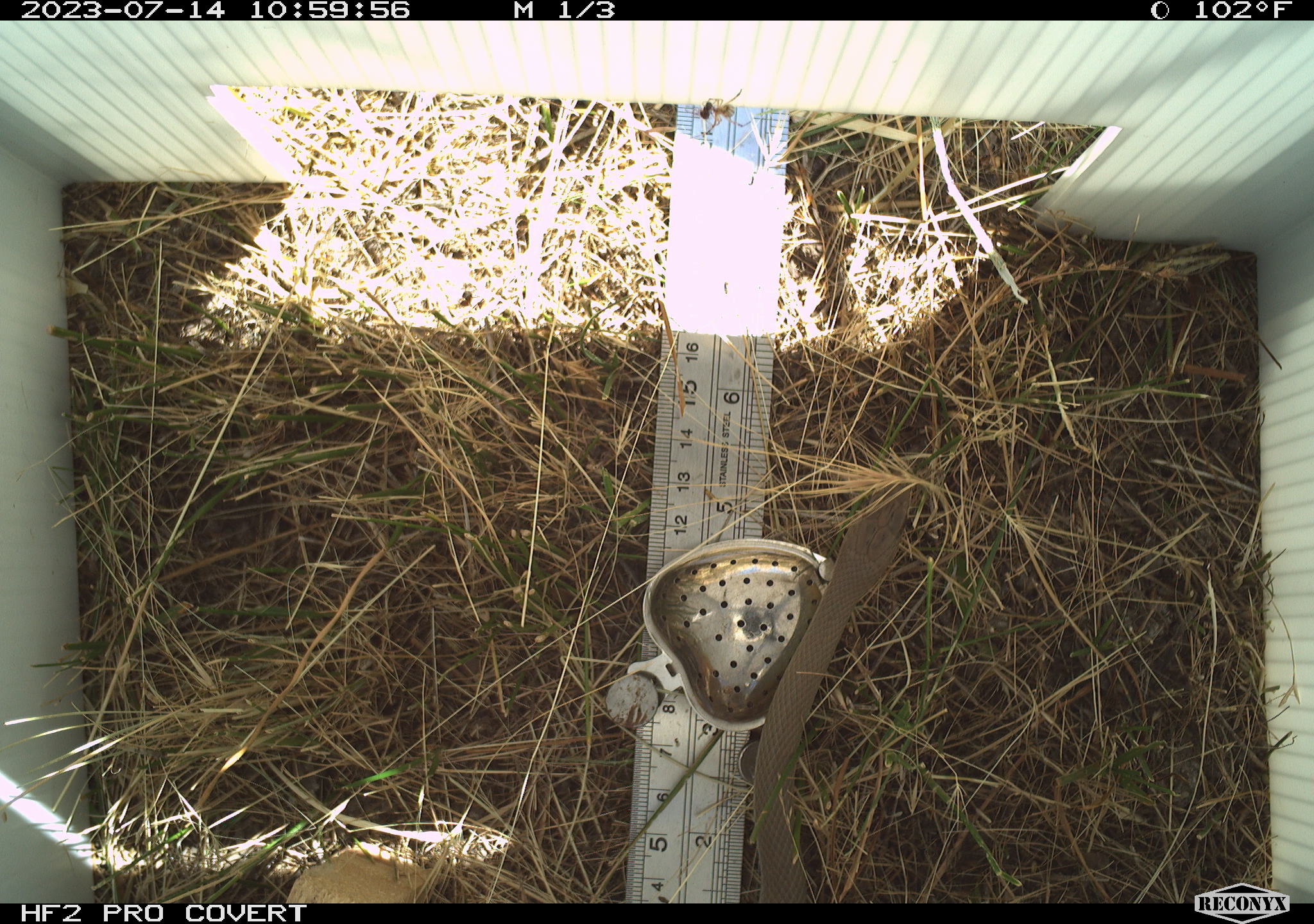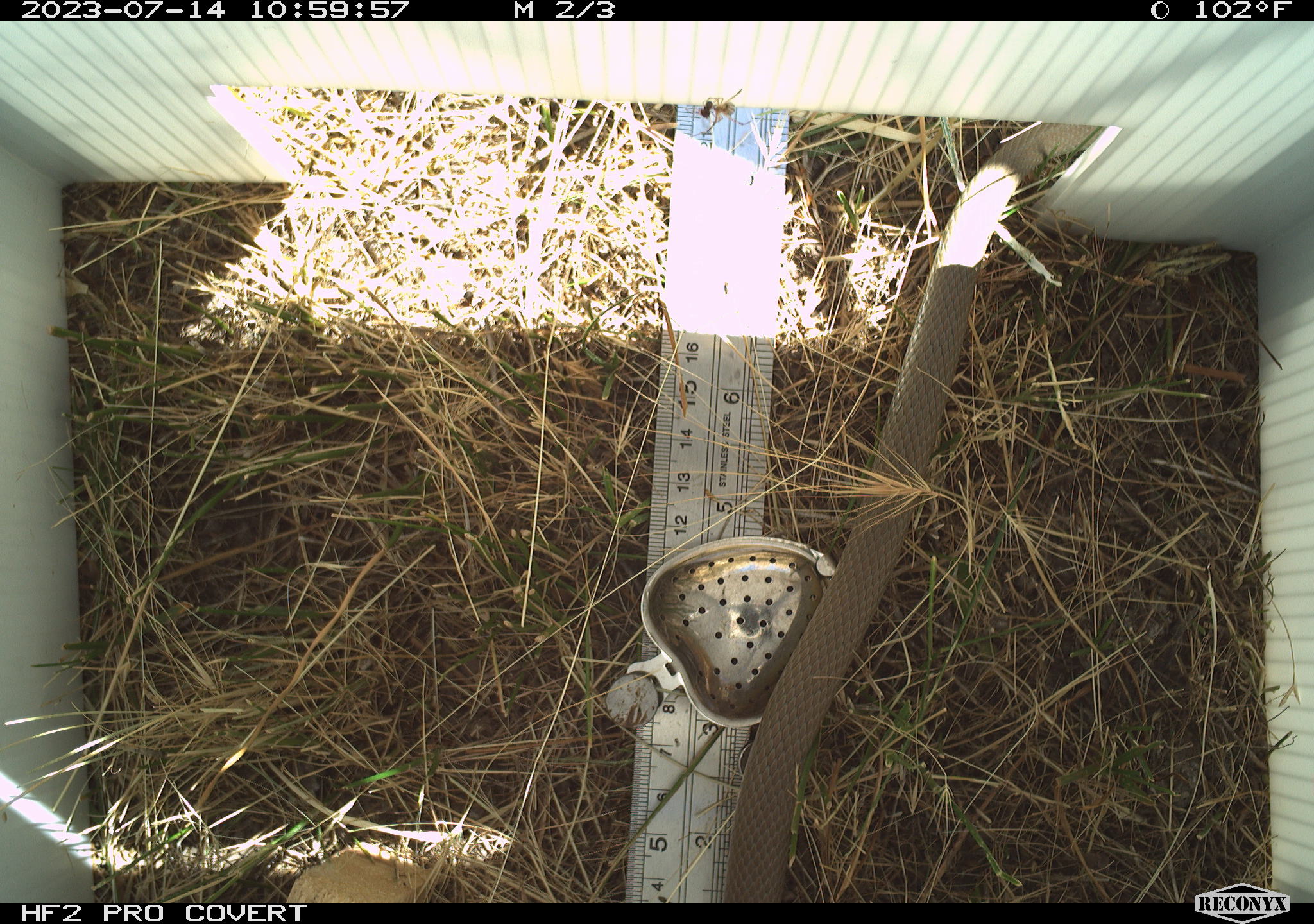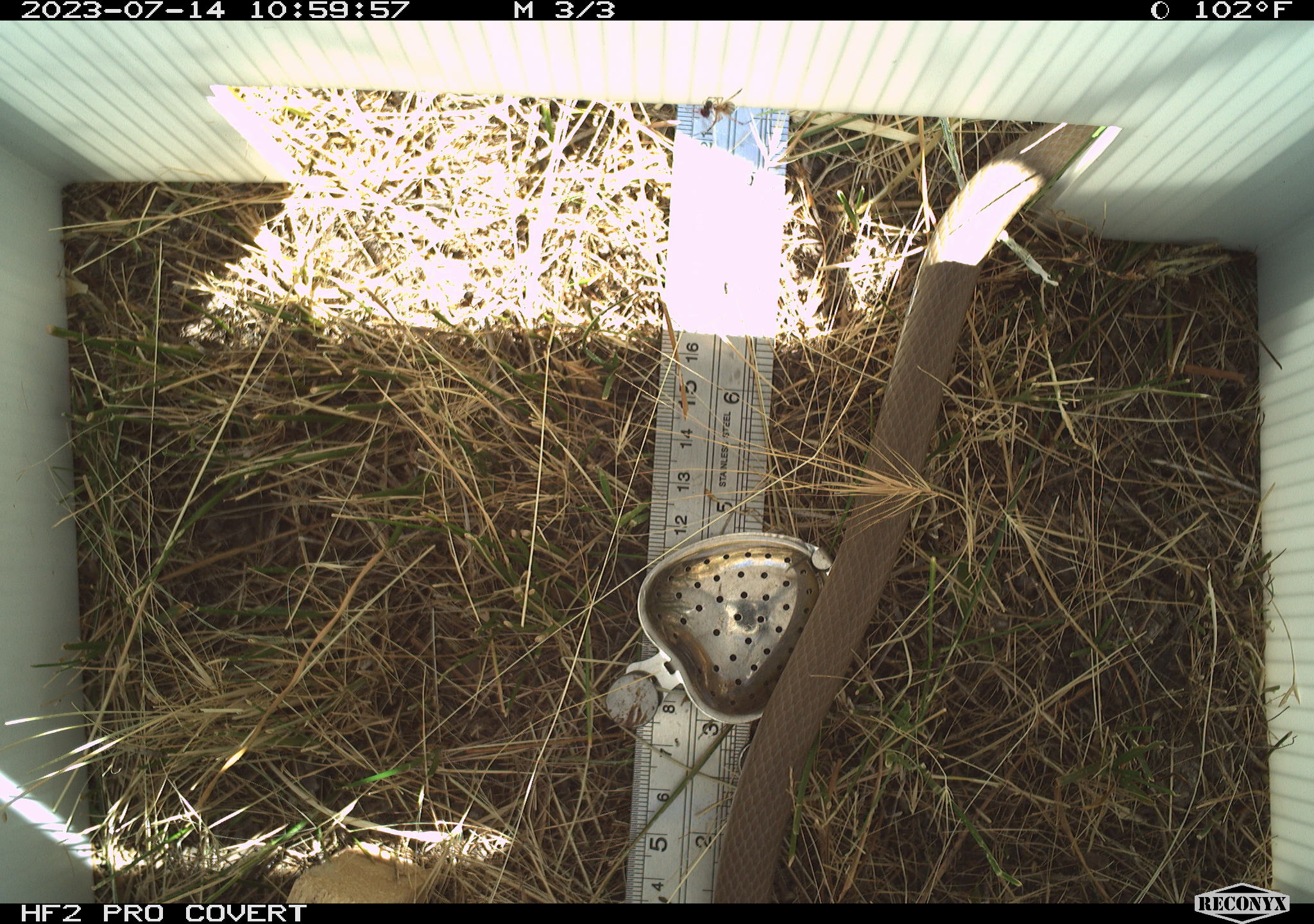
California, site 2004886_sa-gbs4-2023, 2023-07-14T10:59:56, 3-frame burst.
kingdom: Animalia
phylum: Chordata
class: Reptilia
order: Squamata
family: Colubridae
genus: Coluber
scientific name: Coluber constrictor mormon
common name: western yellow-bellied racer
Western yellow-bellied racer (Coluber constrictor mormon).